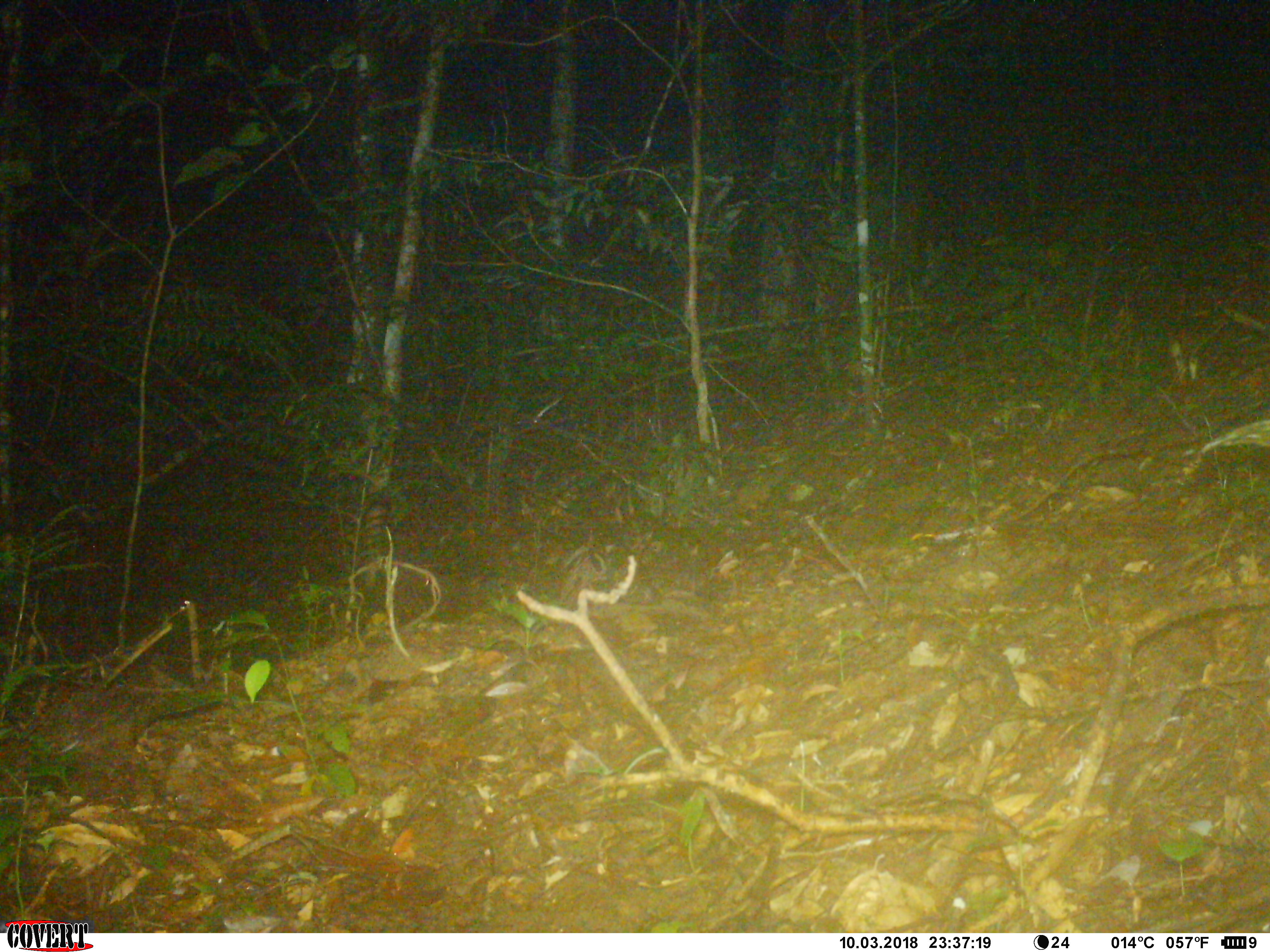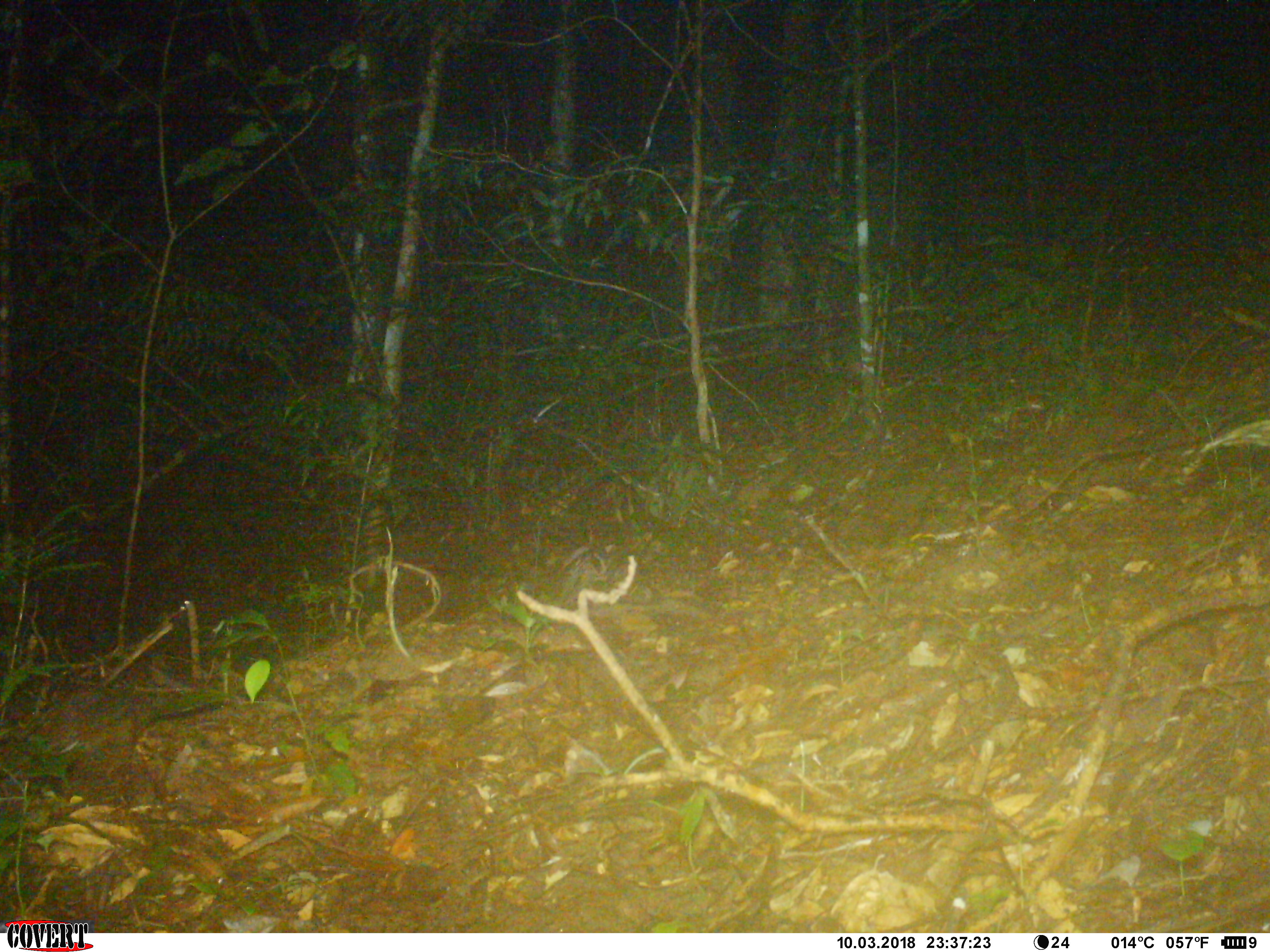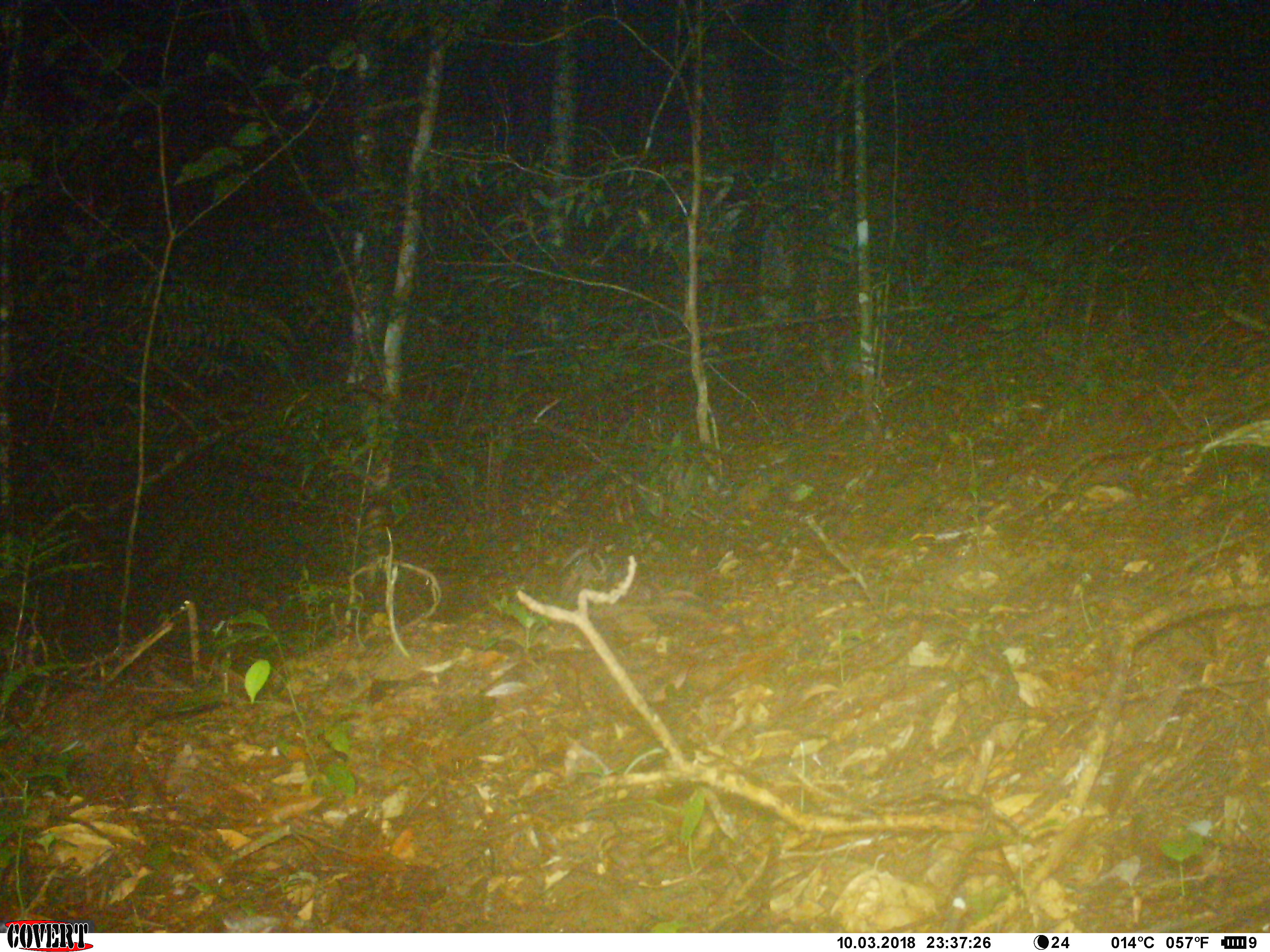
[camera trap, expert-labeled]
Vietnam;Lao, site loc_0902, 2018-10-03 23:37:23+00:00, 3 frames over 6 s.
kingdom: Animalia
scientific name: Animalia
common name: animal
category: unidentified animal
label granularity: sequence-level